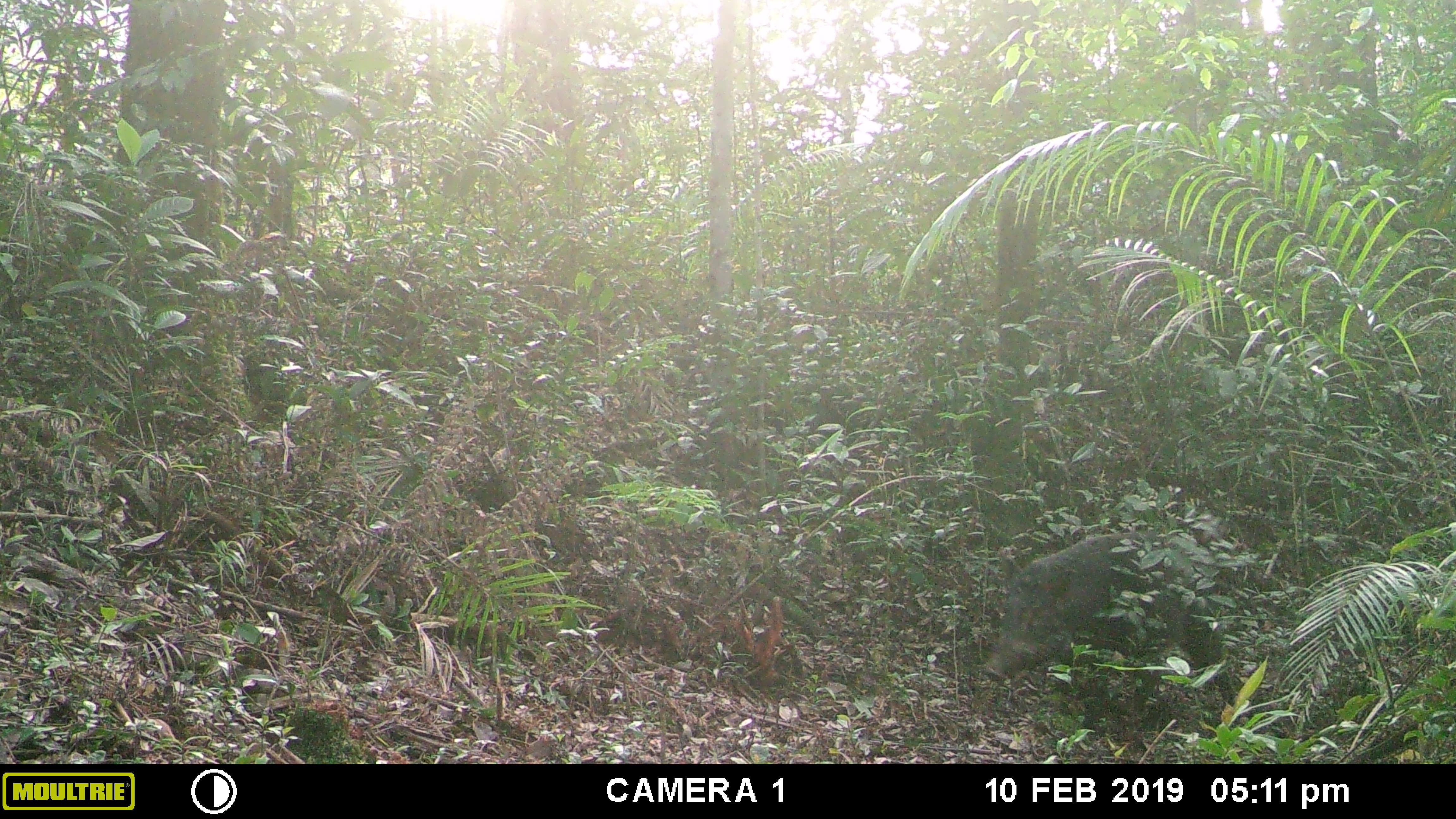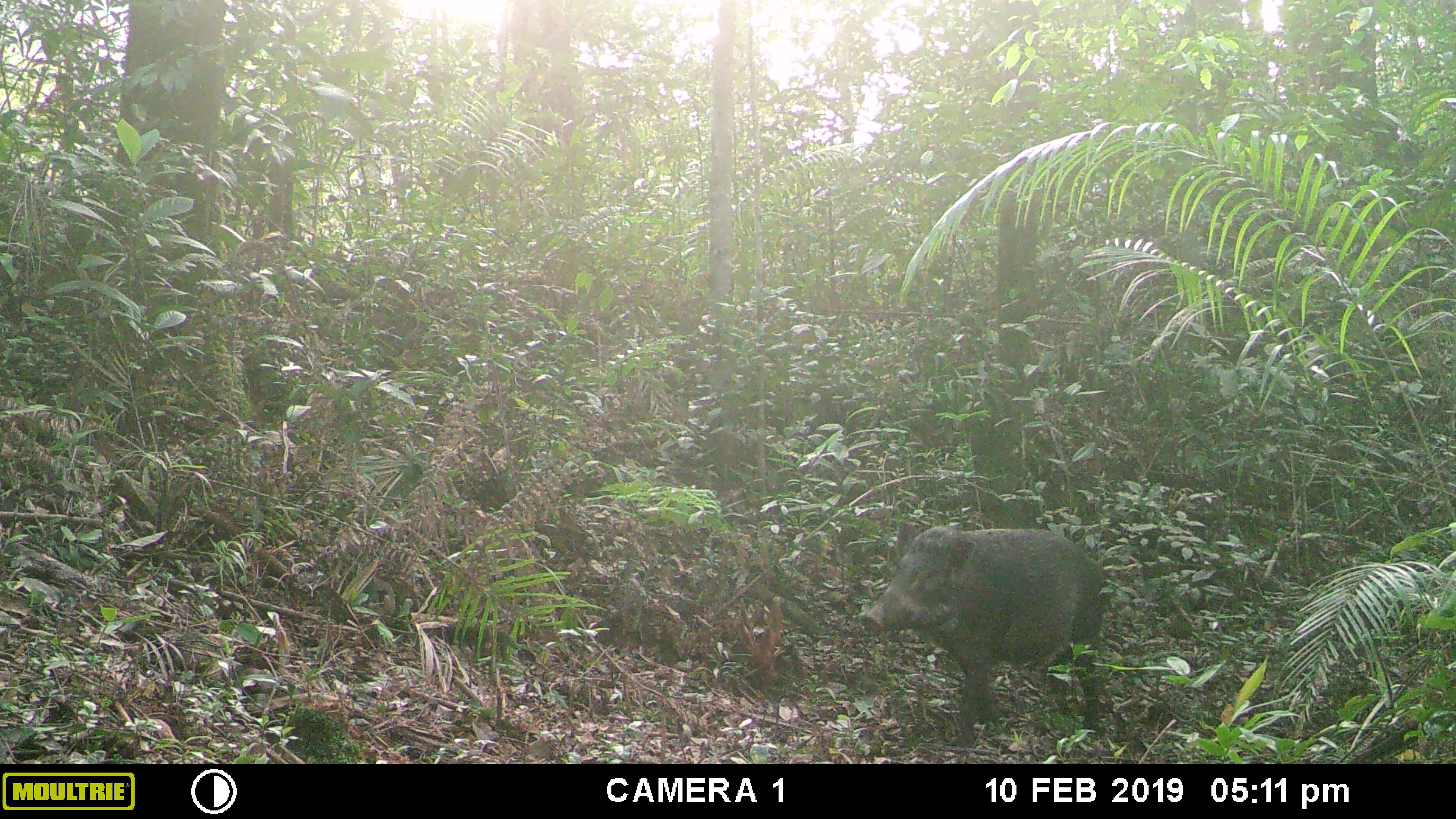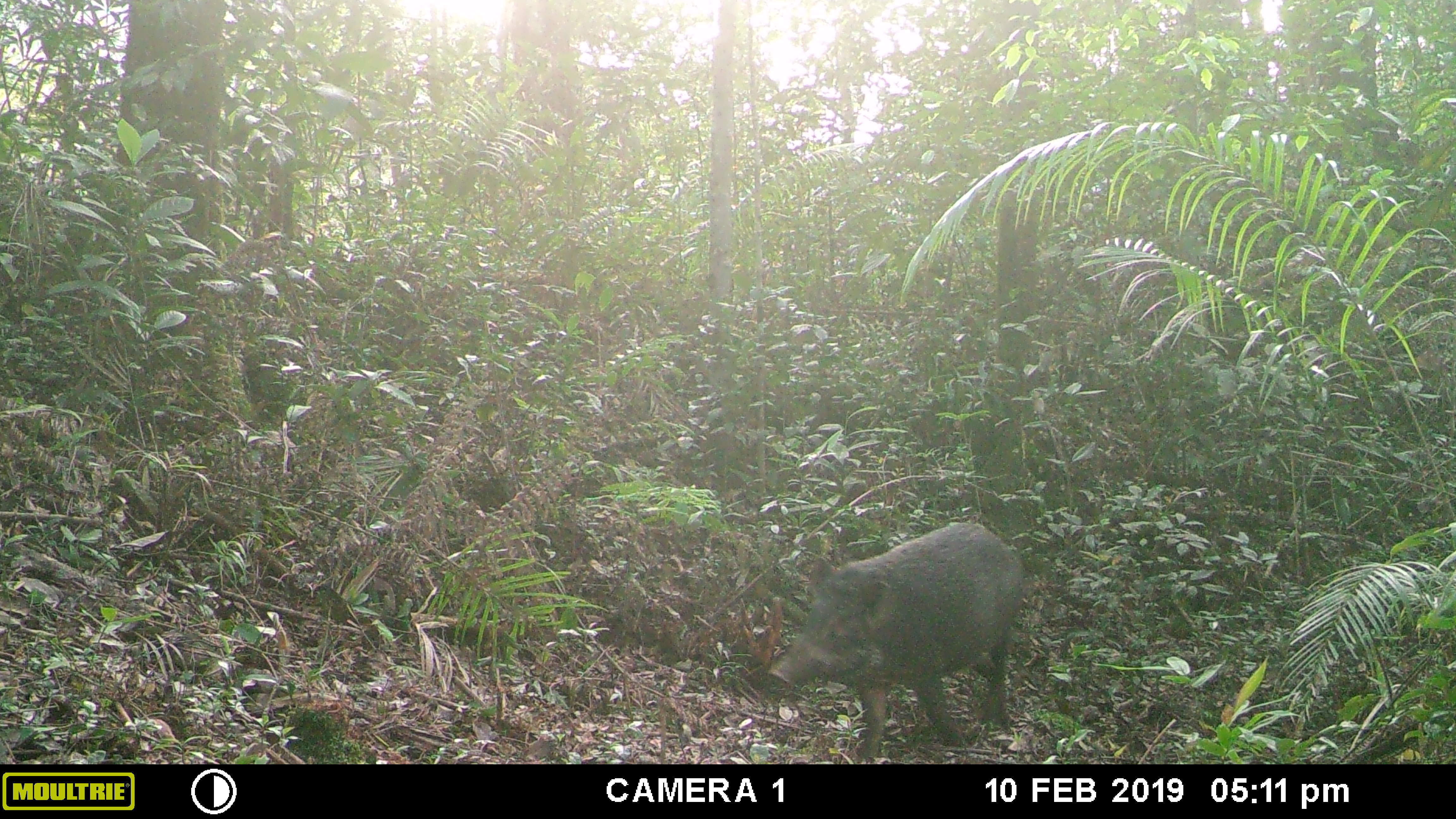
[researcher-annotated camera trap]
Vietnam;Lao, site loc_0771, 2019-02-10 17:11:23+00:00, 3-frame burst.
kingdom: Animalia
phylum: Chordata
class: Mammalia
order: Artiodactyla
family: Suidae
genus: Sus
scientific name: Sus scrofa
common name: eurasian wild pig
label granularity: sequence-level